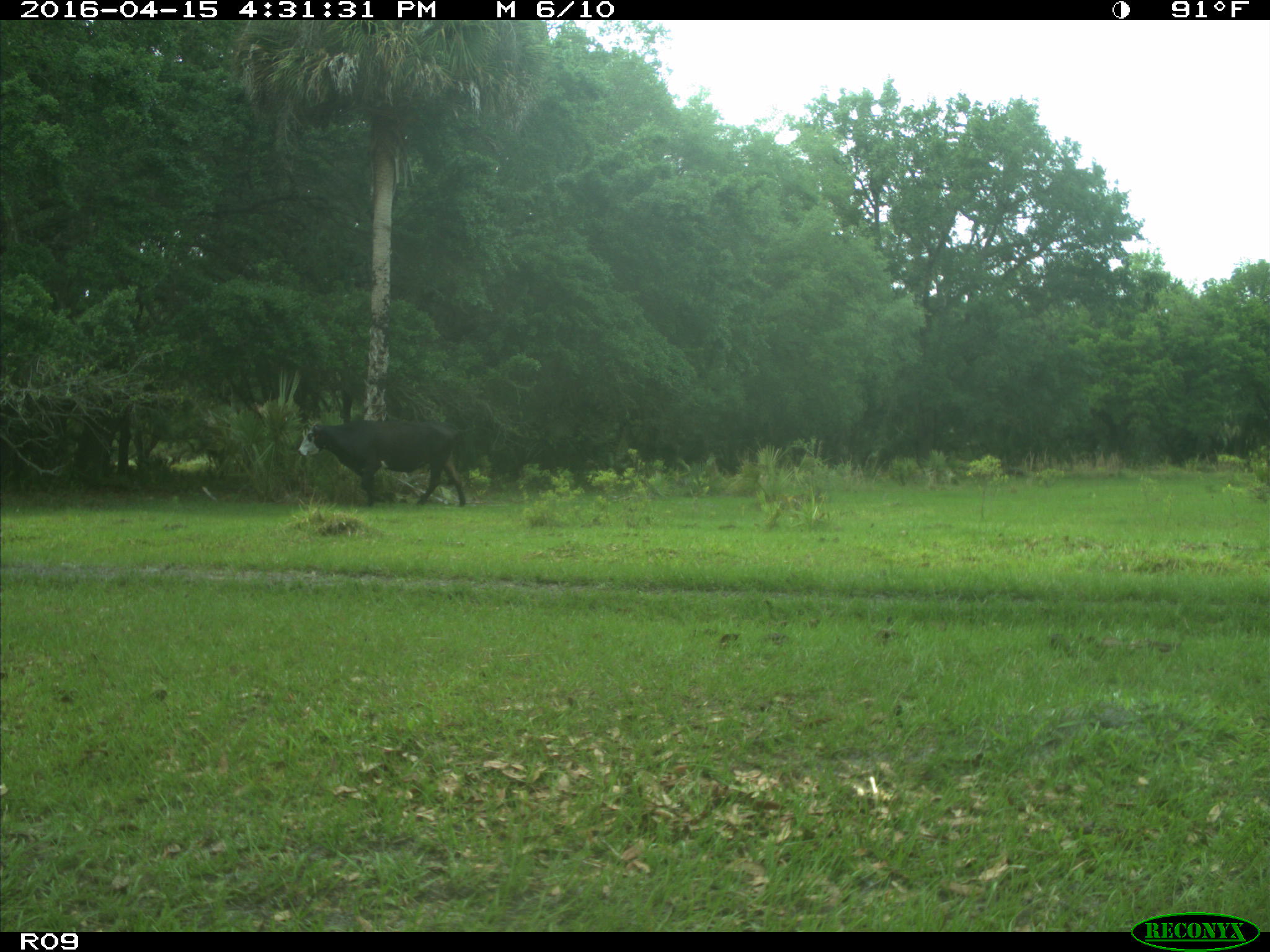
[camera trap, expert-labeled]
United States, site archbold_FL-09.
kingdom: Animalia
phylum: Chordata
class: Mammalia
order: Artiodactyla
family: Bovidae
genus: Bos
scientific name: Bos taurus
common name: domestic cow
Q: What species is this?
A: Bos taurus (domestic cow).